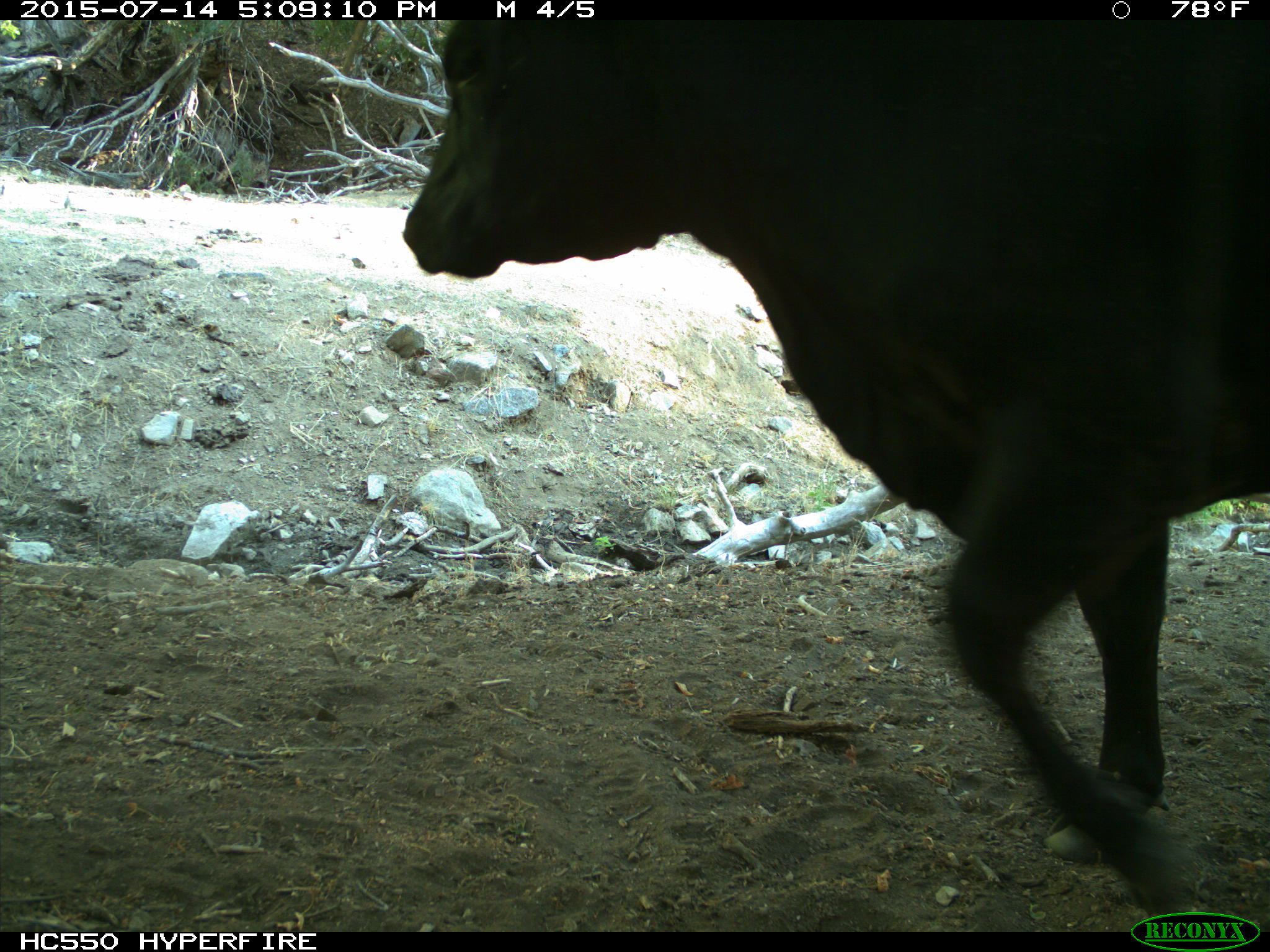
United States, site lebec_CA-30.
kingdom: Animalia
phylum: Chordata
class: Mammalia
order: Artiodactyla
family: Bovidae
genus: Bos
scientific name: Bos taurus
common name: domestic cow